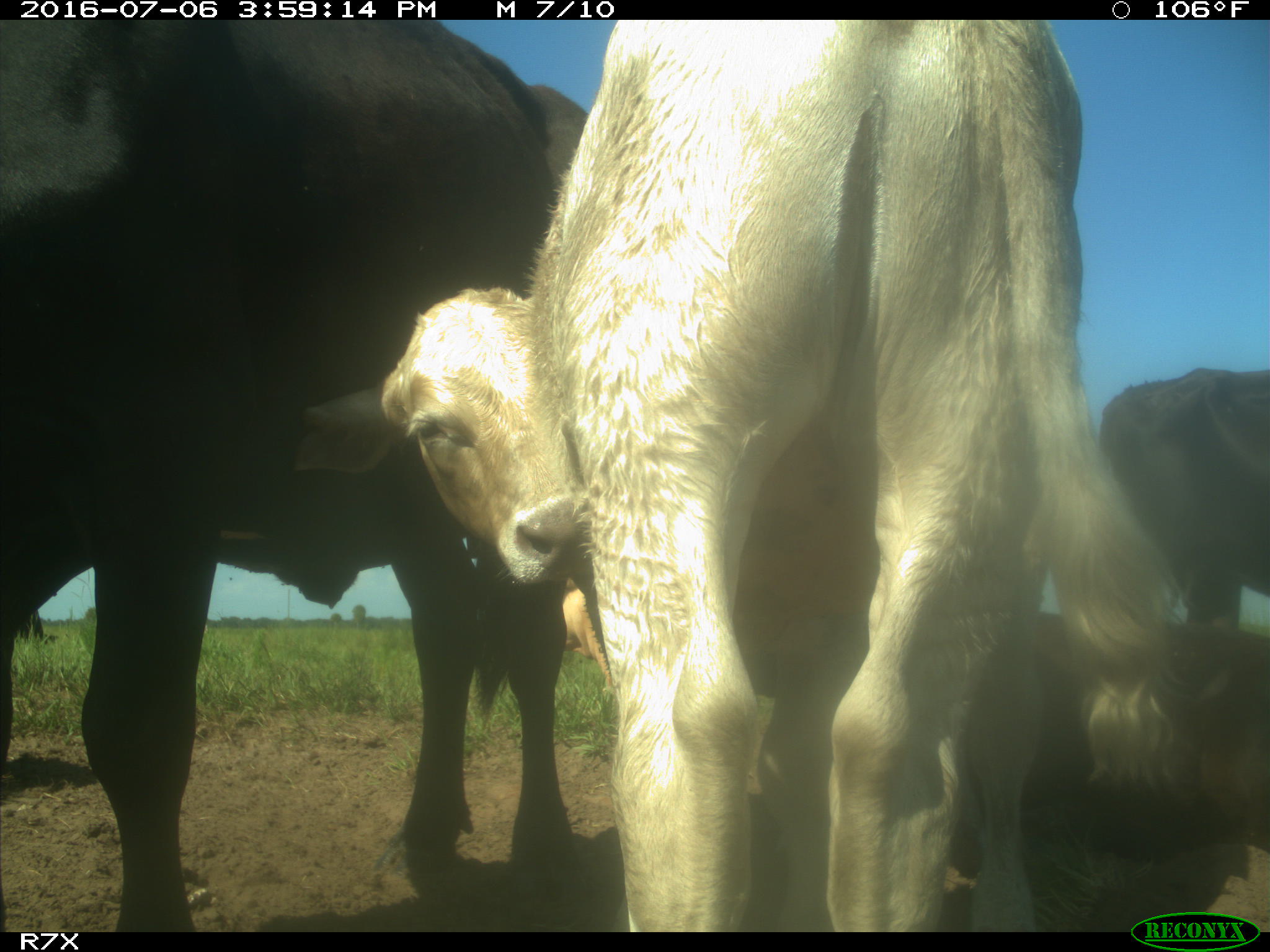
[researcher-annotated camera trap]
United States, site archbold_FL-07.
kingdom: Animalia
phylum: Chordata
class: Mammalia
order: Artiodactyla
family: Bovidae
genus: Bos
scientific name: Bos taurus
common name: domestic cow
Bos taurus (domestic cow).